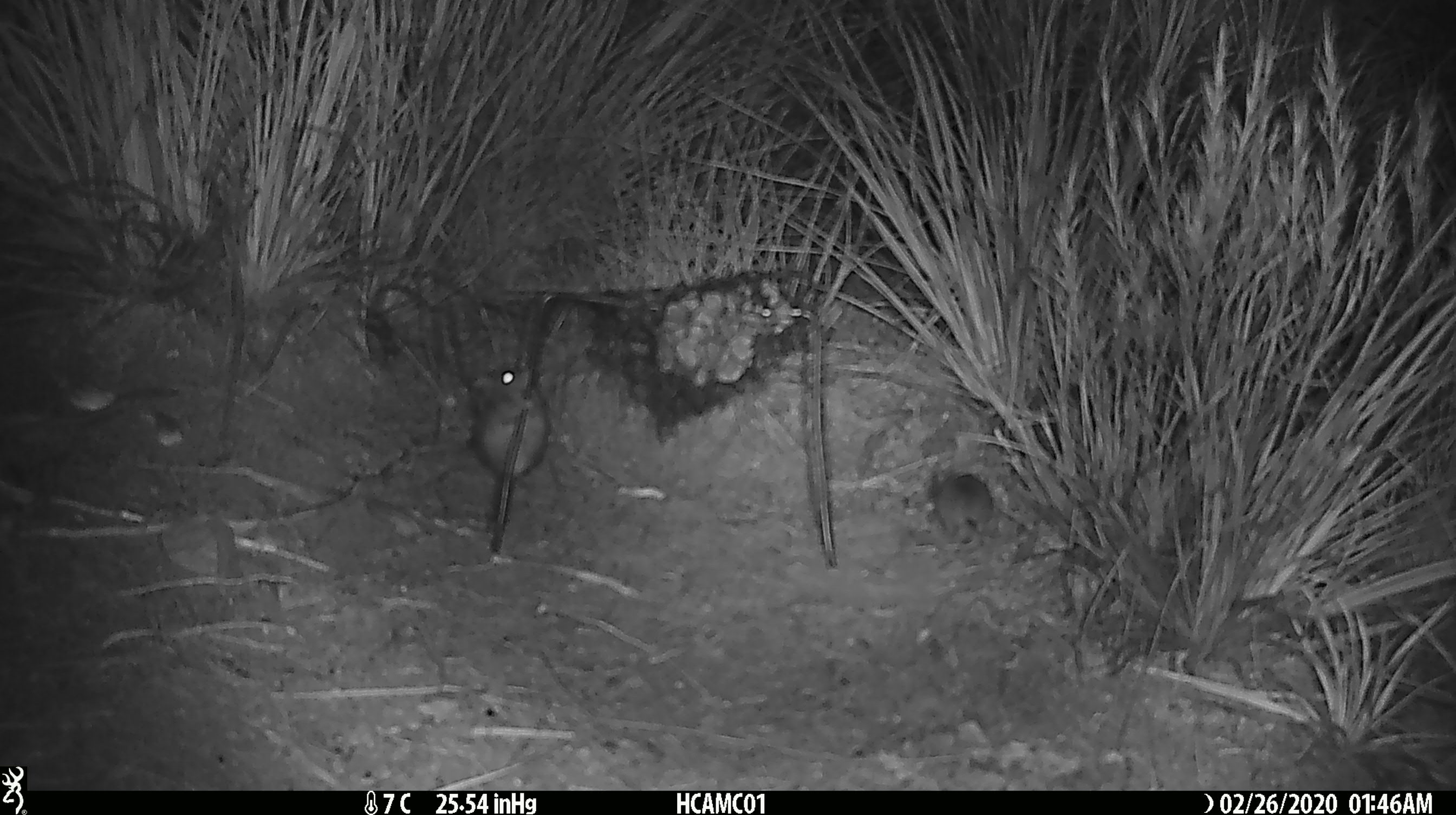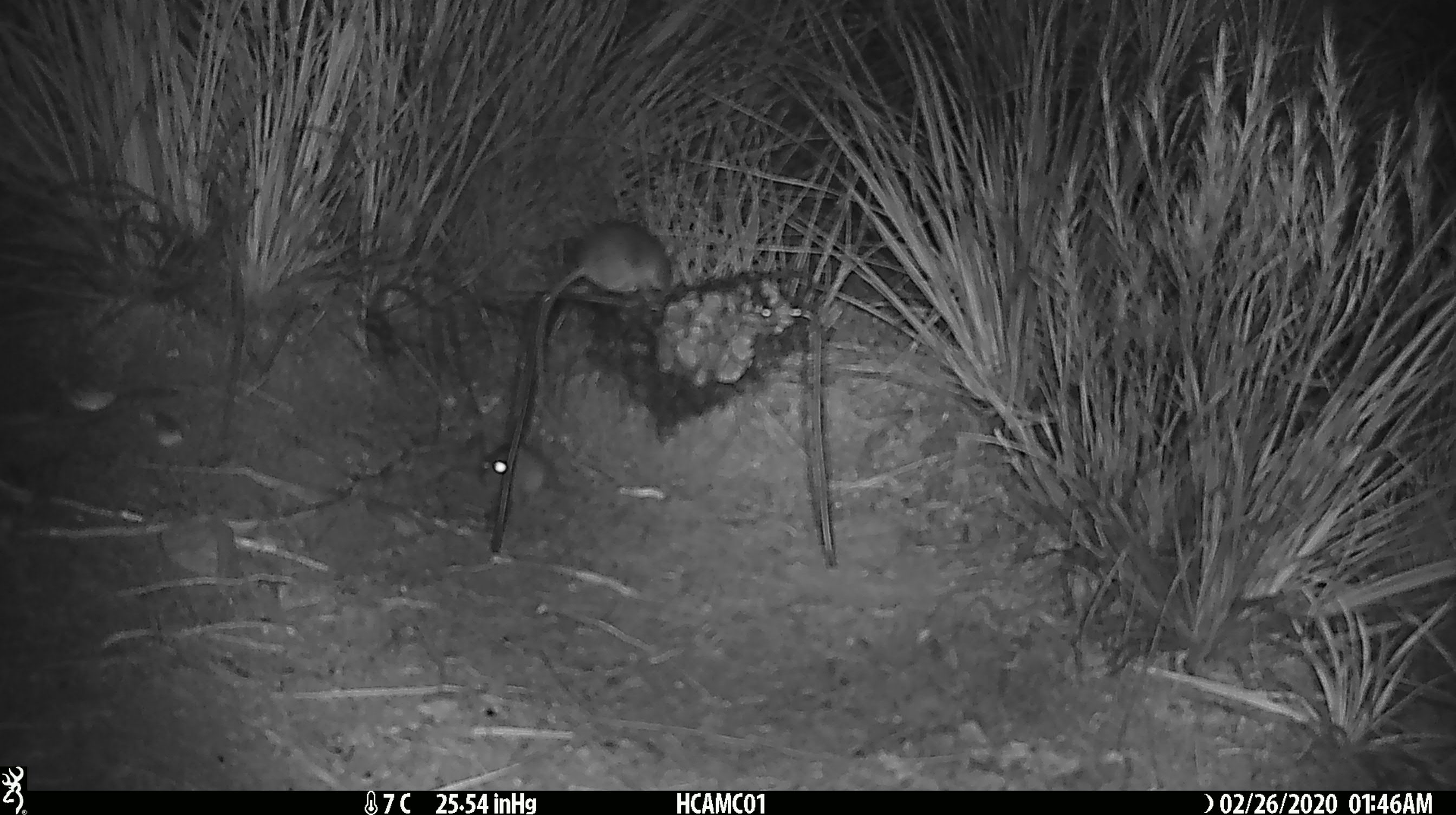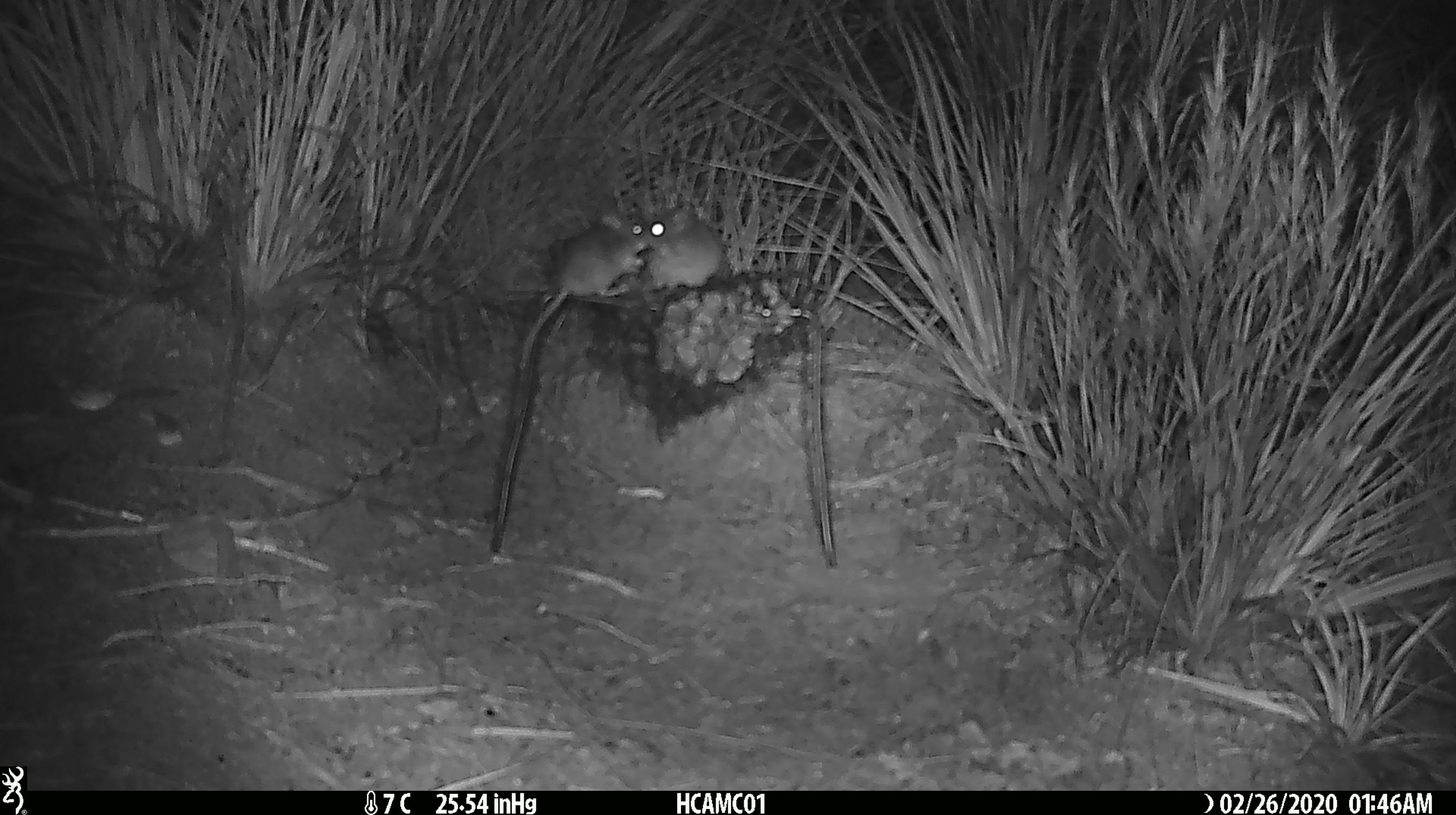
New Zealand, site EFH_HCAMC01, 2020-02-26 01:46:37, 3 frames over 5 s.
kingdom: Animalia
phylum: Chordata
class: Mammalia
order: Rodentia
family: Muridae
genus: Mus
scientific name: Mus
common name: mouse